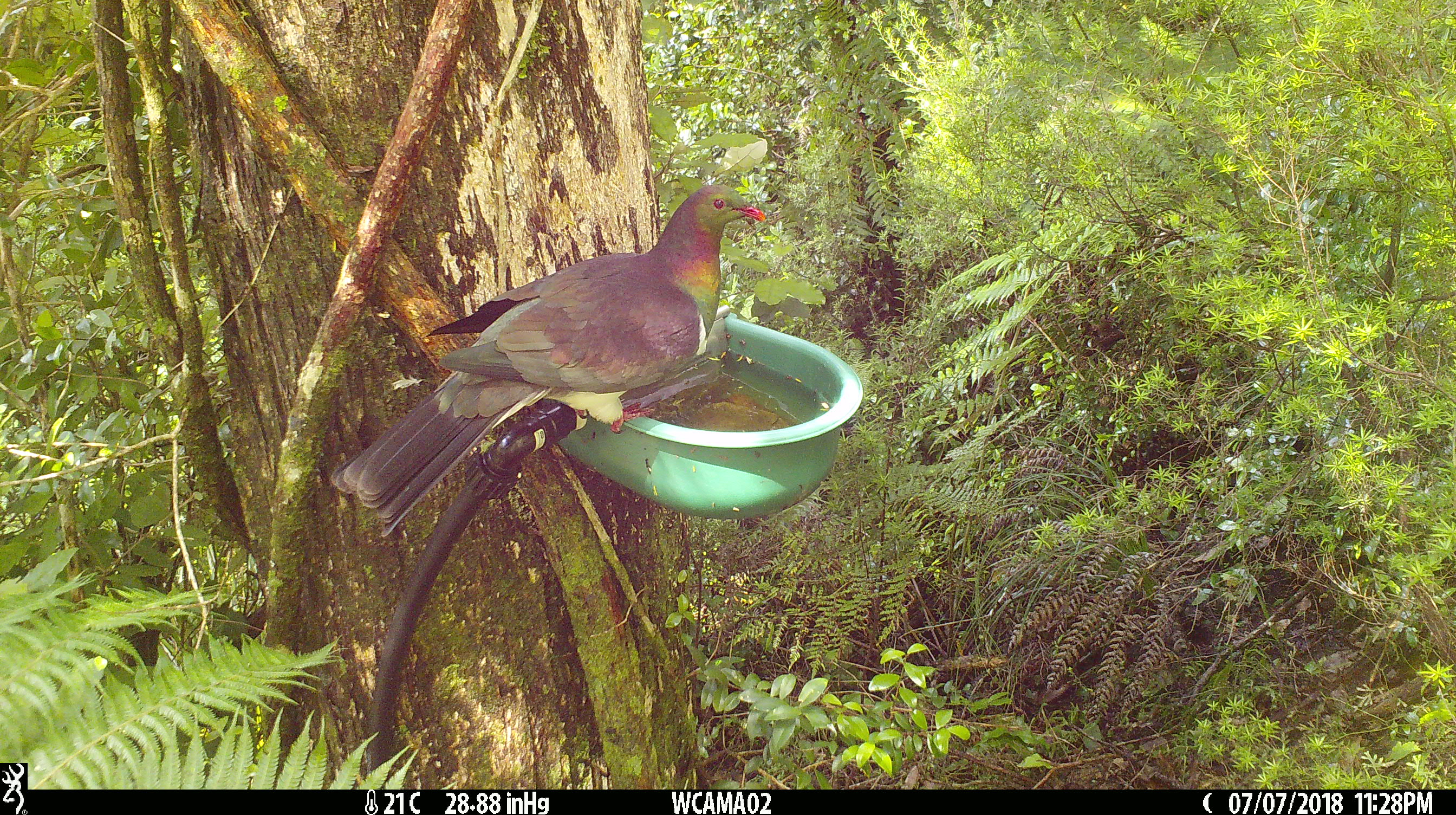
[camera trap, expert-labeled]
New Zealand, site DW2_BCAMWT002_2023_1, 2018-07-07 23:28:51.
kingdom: Animalia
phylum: Chordata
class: Aves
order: Columbiformes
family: Columbidae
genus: Hemiphaga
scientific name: Hemiphaga novaeseelandiae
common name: new zealand pigeon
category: kereru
Kereru (new zealand pigeon) (Hemiphaga novaeseelandiae).